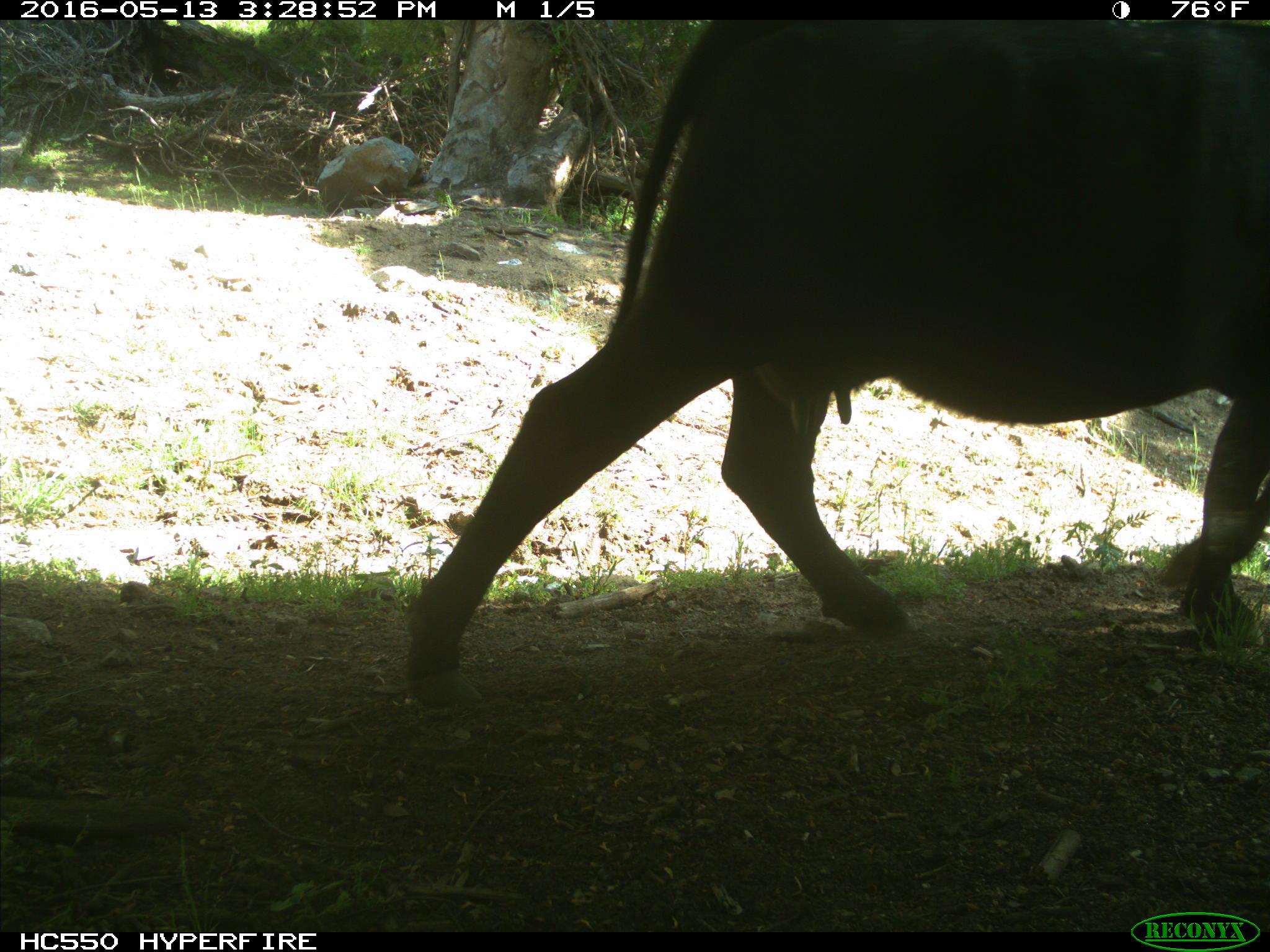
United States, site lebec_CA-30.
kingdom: Animalia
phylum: Chordata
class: Mammalia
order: Artiodactyla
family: Bovidae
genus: Bos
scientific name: Bos taurus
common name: domestic cow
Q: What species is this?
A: Bos taurus (domestic cow).